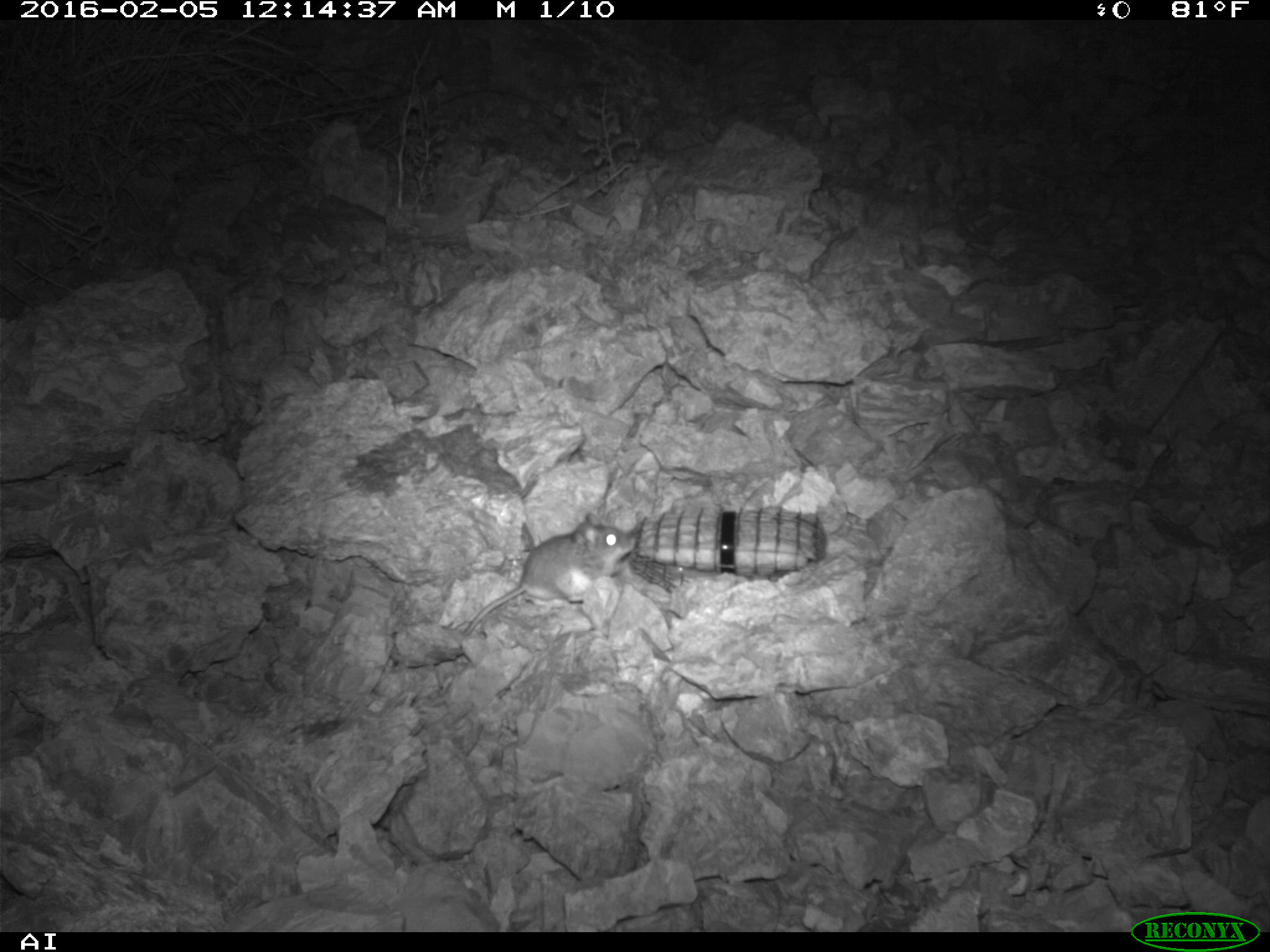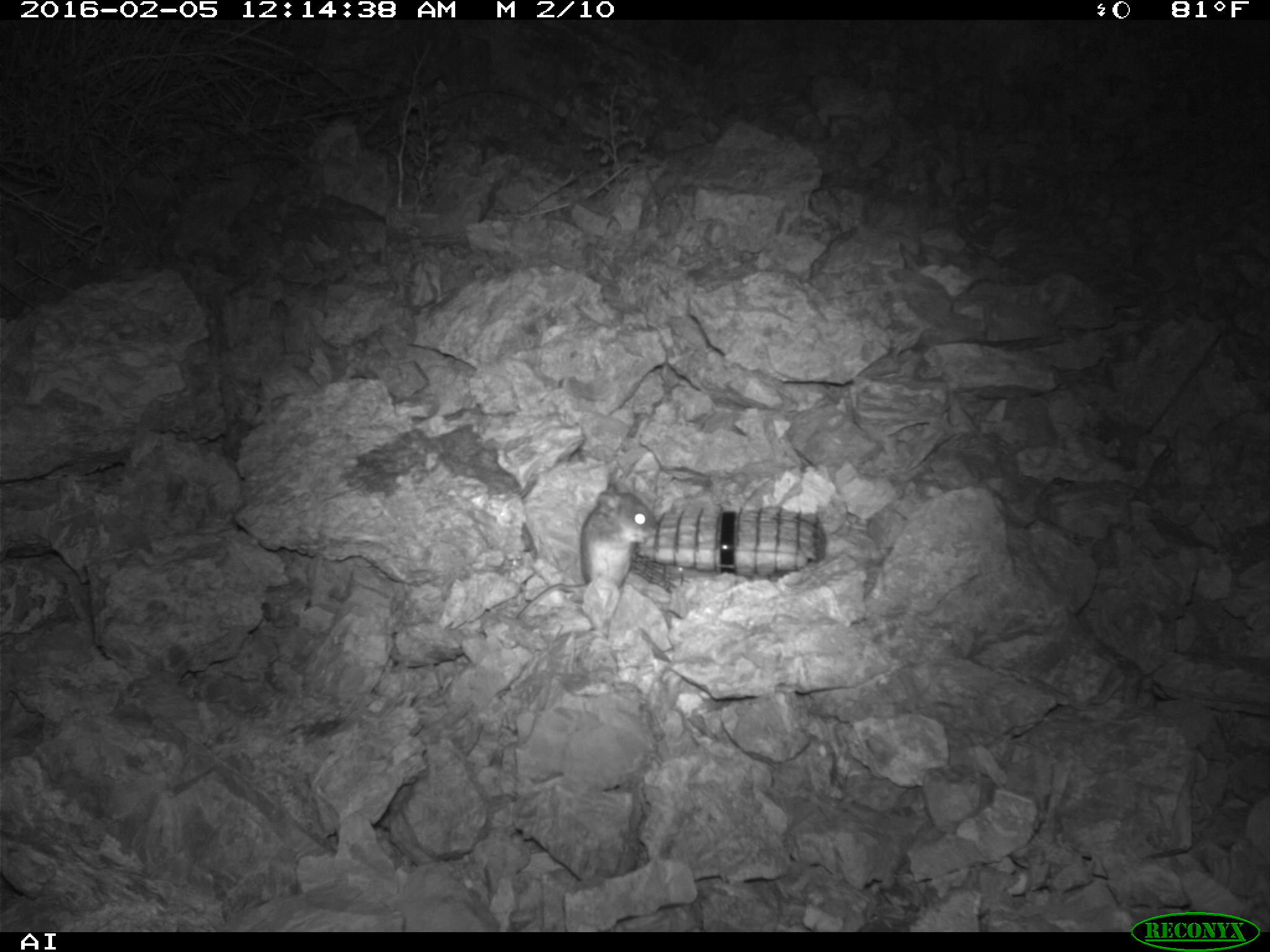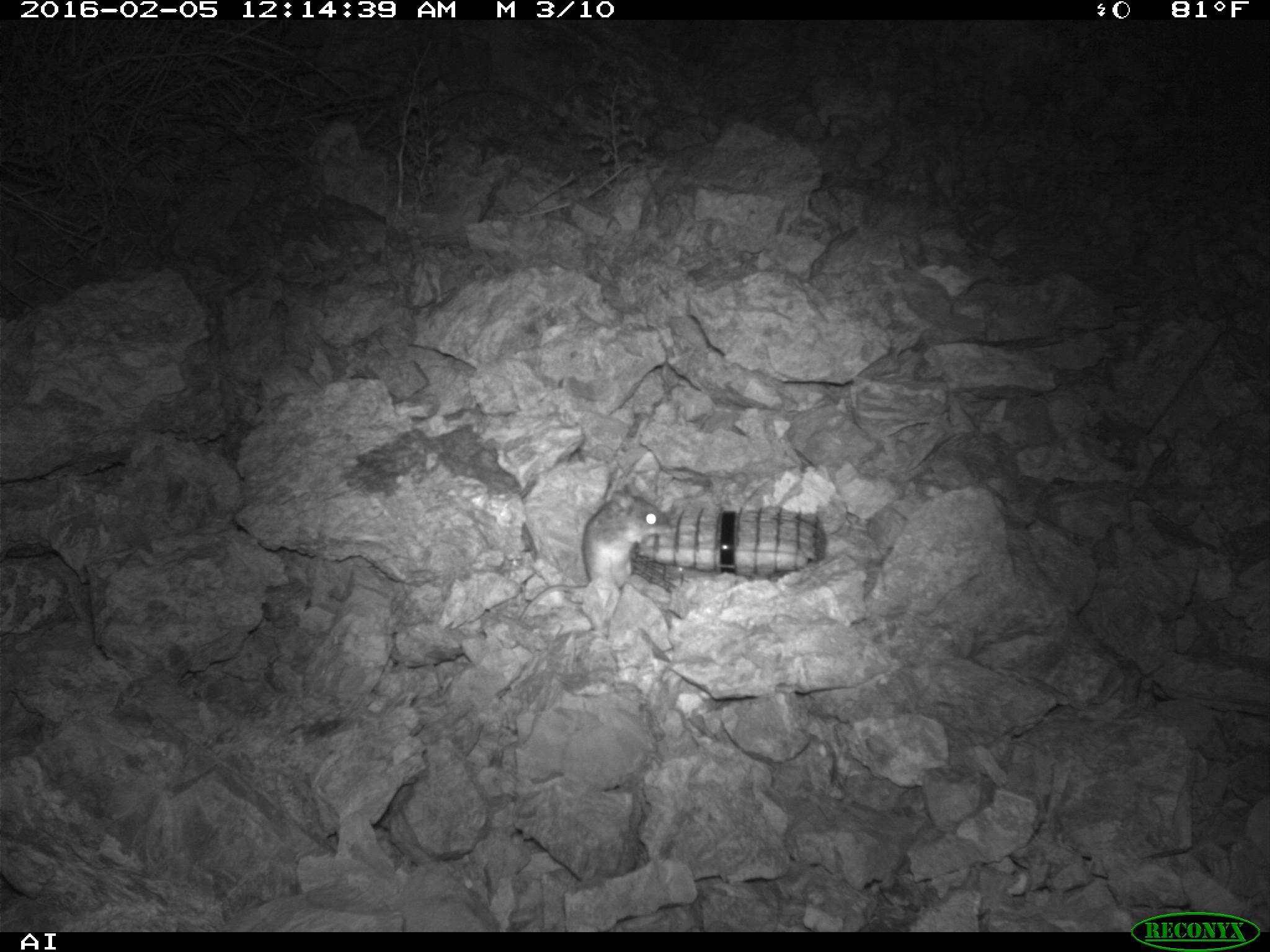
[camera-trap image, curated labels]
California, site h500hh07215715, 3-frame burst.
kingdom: Animalia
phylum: Chordata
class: Mammalia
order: Rodentia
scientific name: Rodentia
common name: rodent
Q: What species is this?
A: Rodent (Rodentia).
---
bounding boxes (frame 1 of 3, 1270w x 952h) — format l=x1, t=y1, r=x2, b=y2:
rodent: l=461, t=511, r=636, b=637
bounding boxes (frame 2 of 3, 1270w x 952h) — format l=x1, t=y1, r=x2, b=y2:
rodent: l=516, t=481, r=655, b=620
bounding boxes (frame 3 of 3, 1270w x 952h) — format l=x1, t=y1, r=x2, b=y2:
rodent: l=518, t=484, r=670, b=622